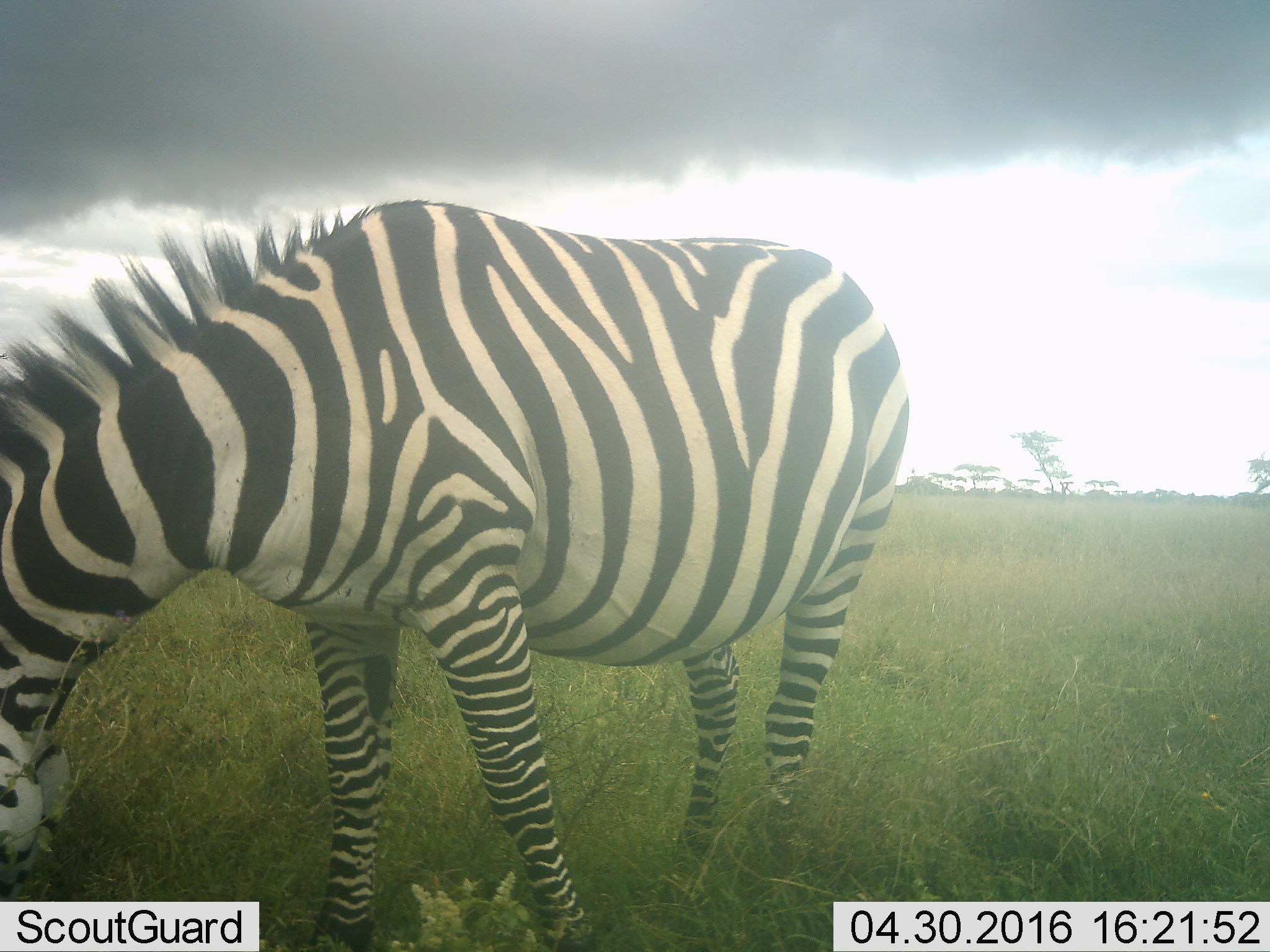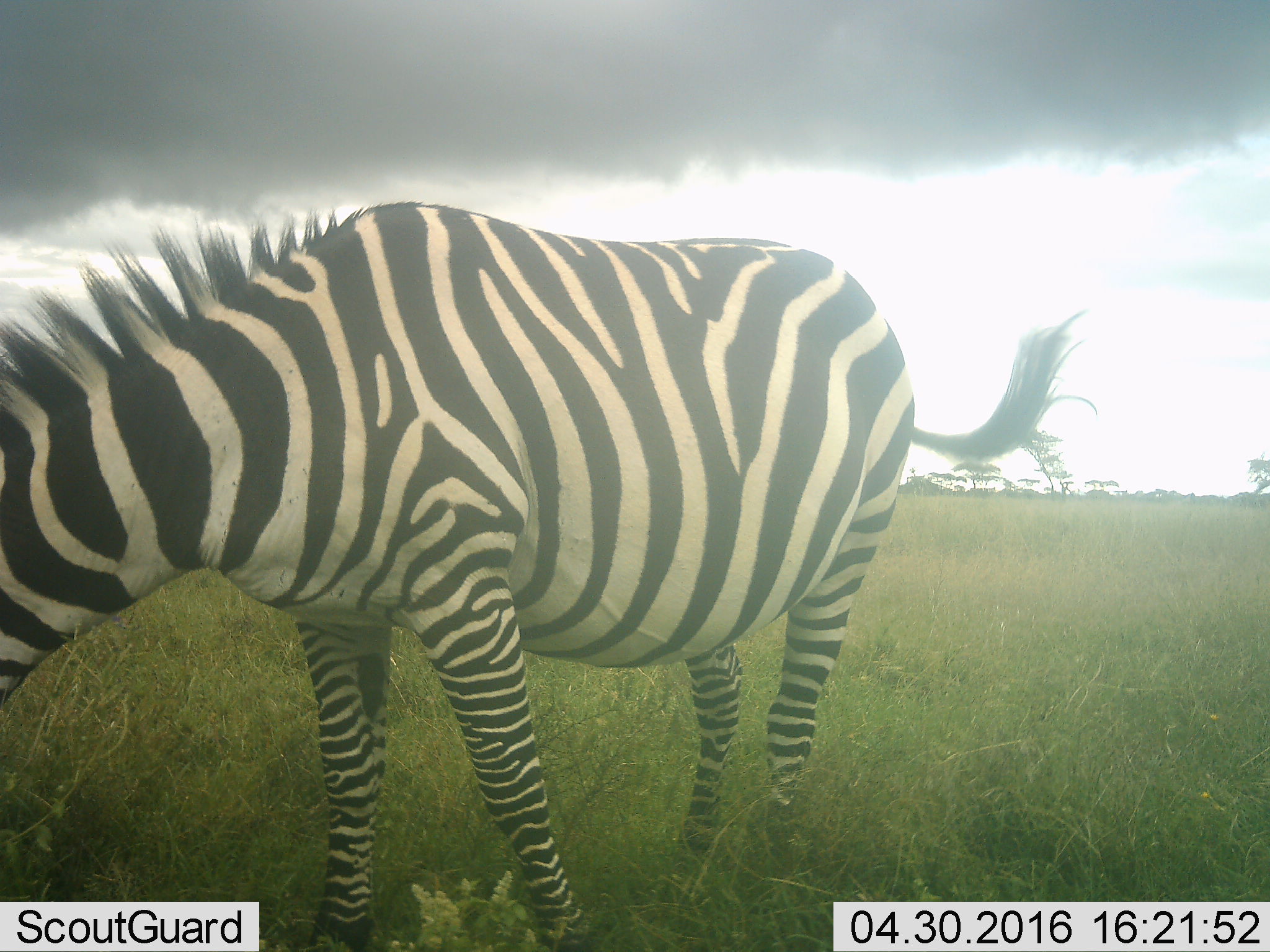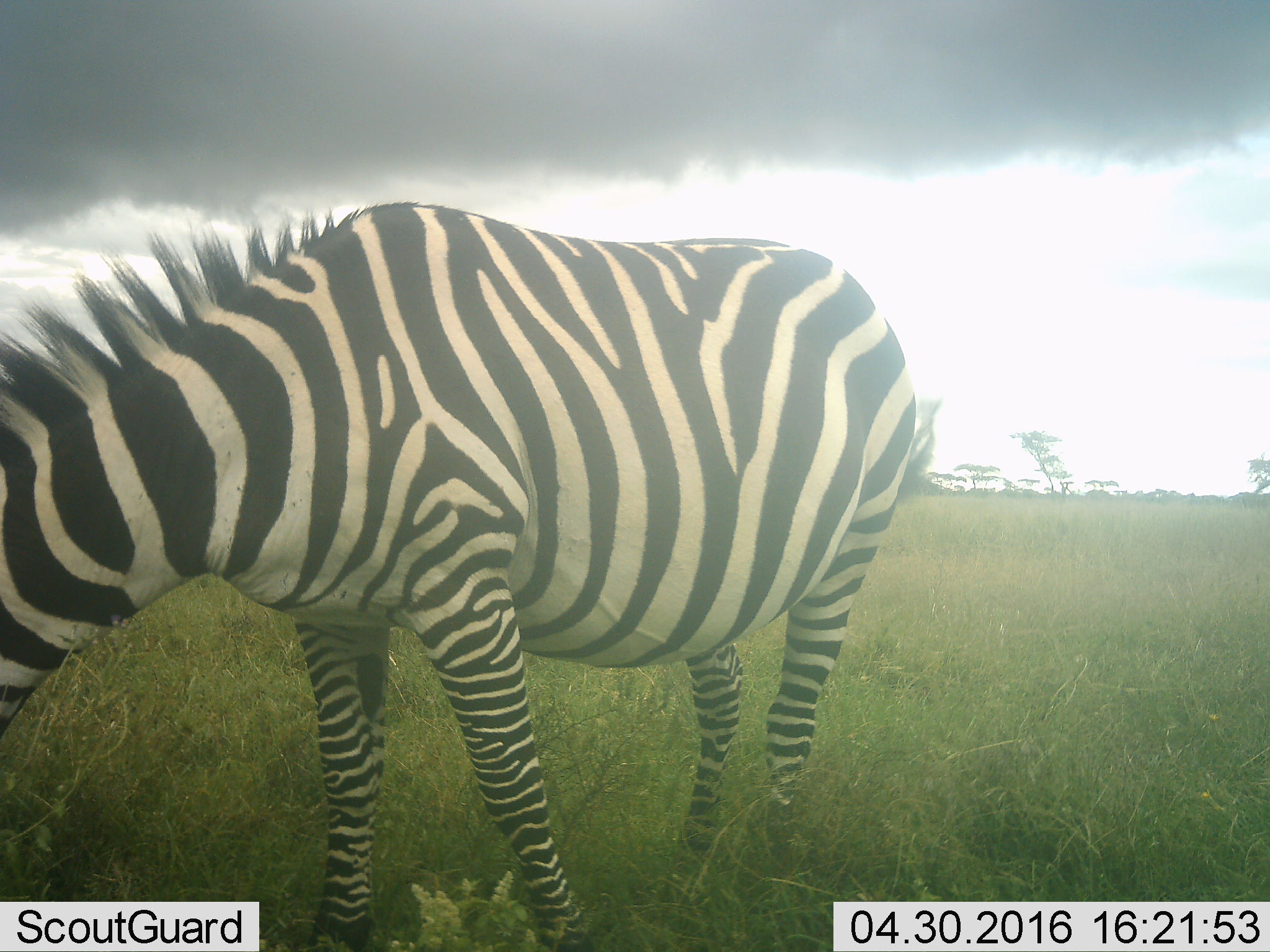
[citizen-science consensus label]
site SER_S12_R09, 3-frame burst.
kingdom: Animalia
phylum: Chordata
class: Mammalia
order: Perissodactyla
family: Equidae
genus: Equus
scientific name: Equus quagga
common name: plains zebra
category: zebraplains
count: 1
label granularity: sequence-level